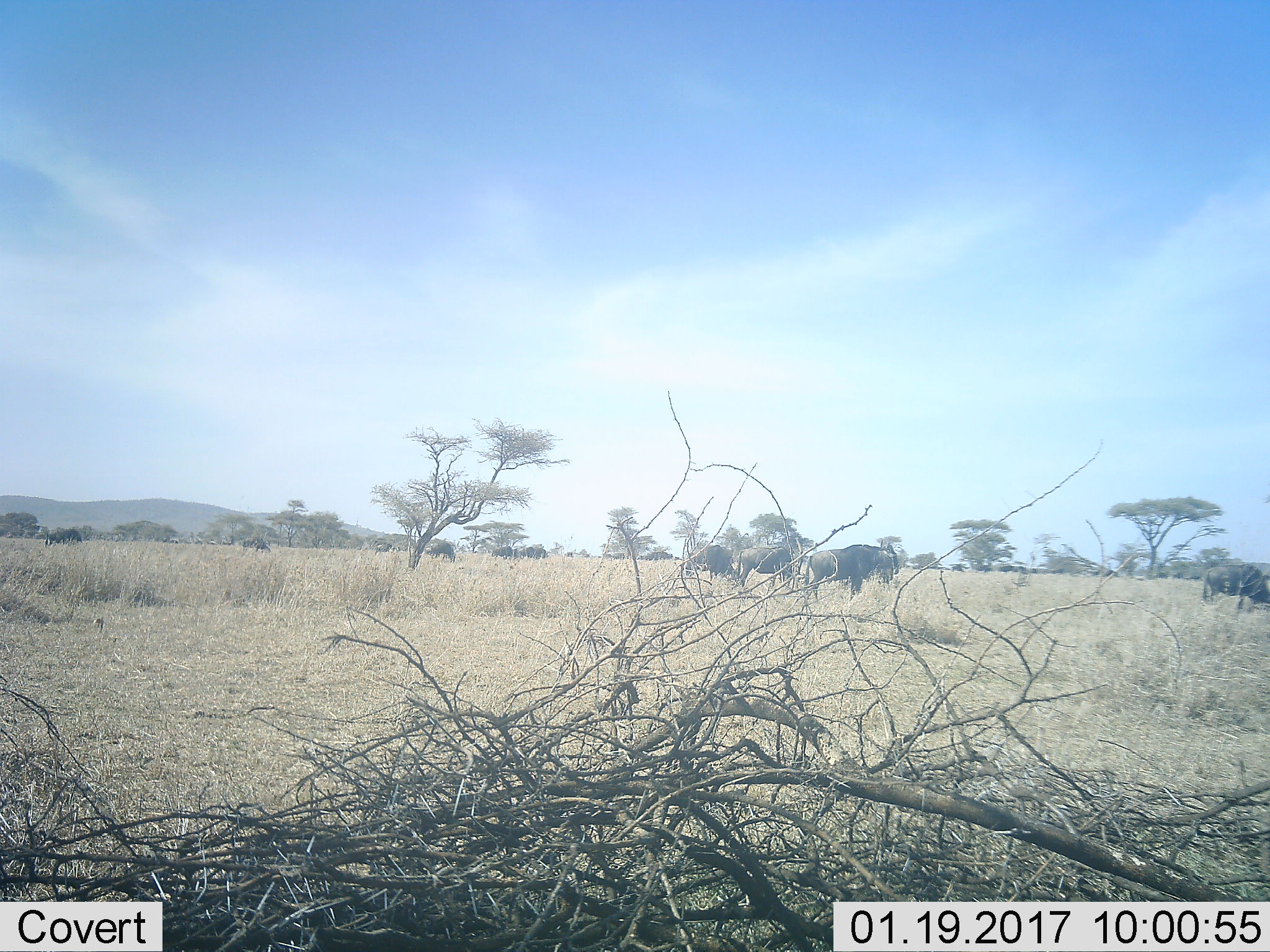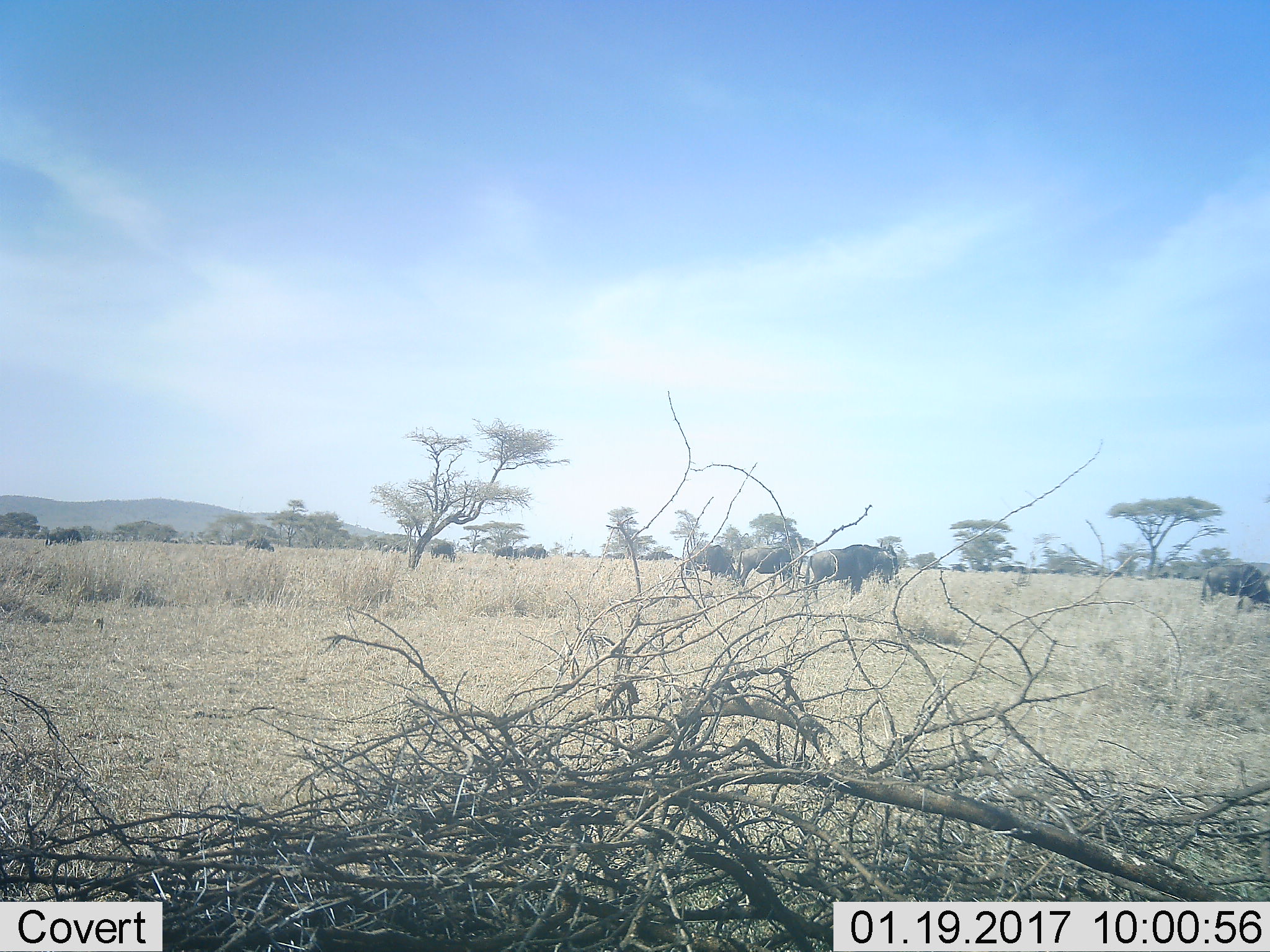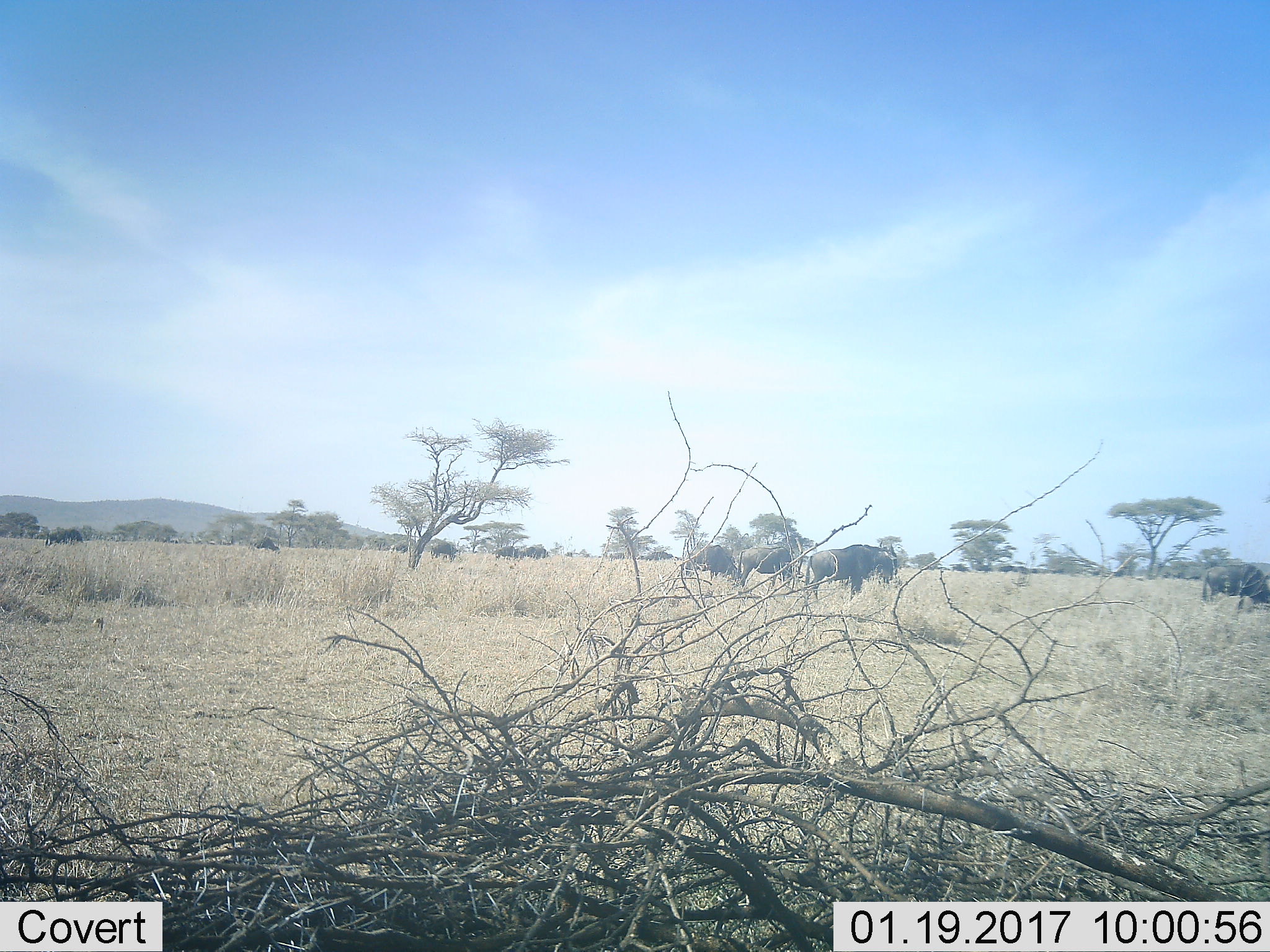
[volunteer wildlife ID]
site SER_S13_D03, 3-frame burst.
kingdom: Animalia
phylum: Chordata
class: Mammalia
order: Artiodactyla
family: Bovidae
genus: Connochaetes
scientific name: Connochaetes taurinus taurinus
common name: blue wildebeest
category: wildebeestblue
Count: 11-50.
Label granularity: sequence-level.